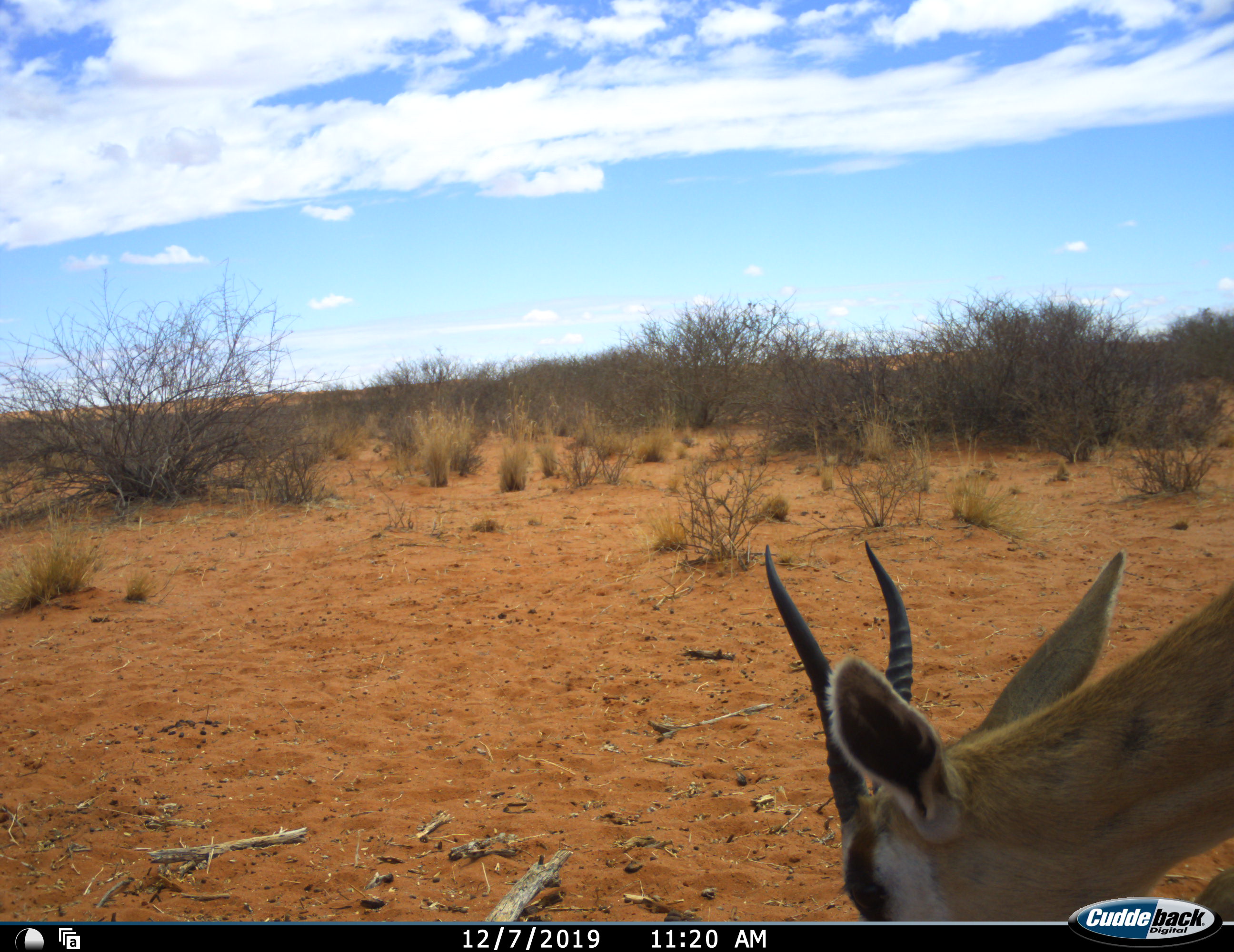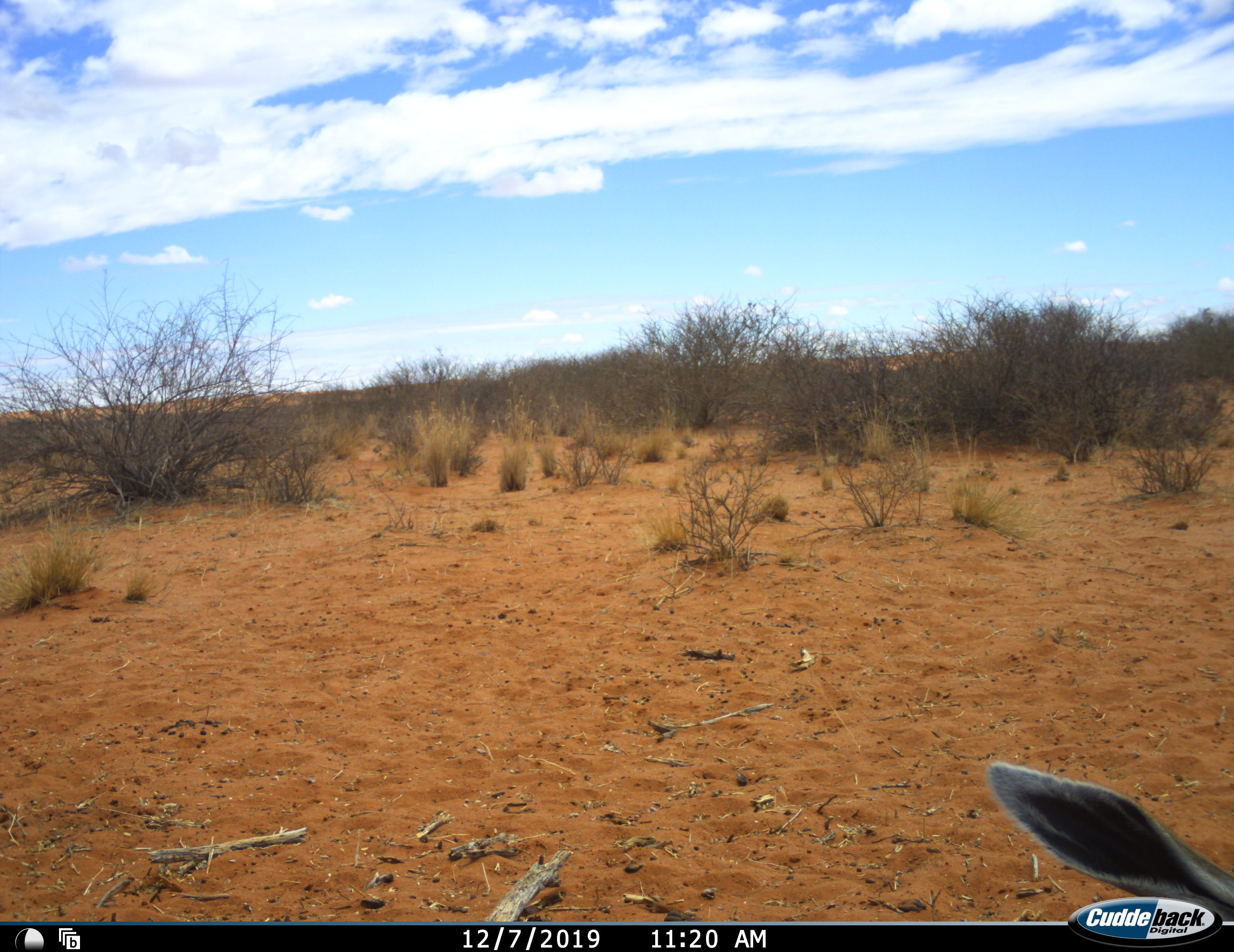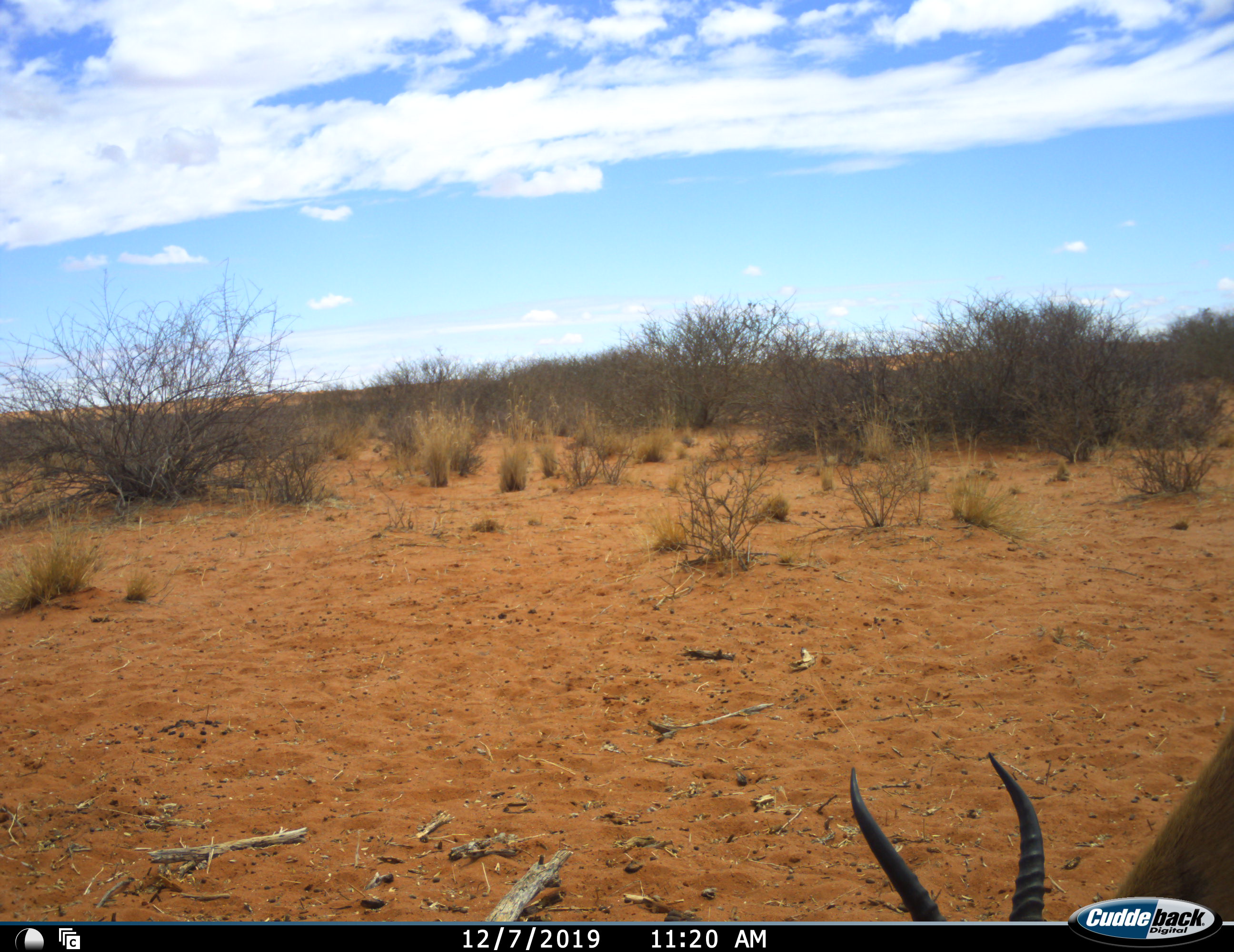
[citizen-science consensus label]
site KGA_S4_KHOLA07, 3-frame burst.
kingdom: Animalia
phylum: Chordata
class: Mammalia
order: Artiodactyla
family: Bovidae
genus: Antidorcas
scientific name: Antidorcas marsupialis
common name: springbok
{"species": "springbok (Antidorcas marsupialis)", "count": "1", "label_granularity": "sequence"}